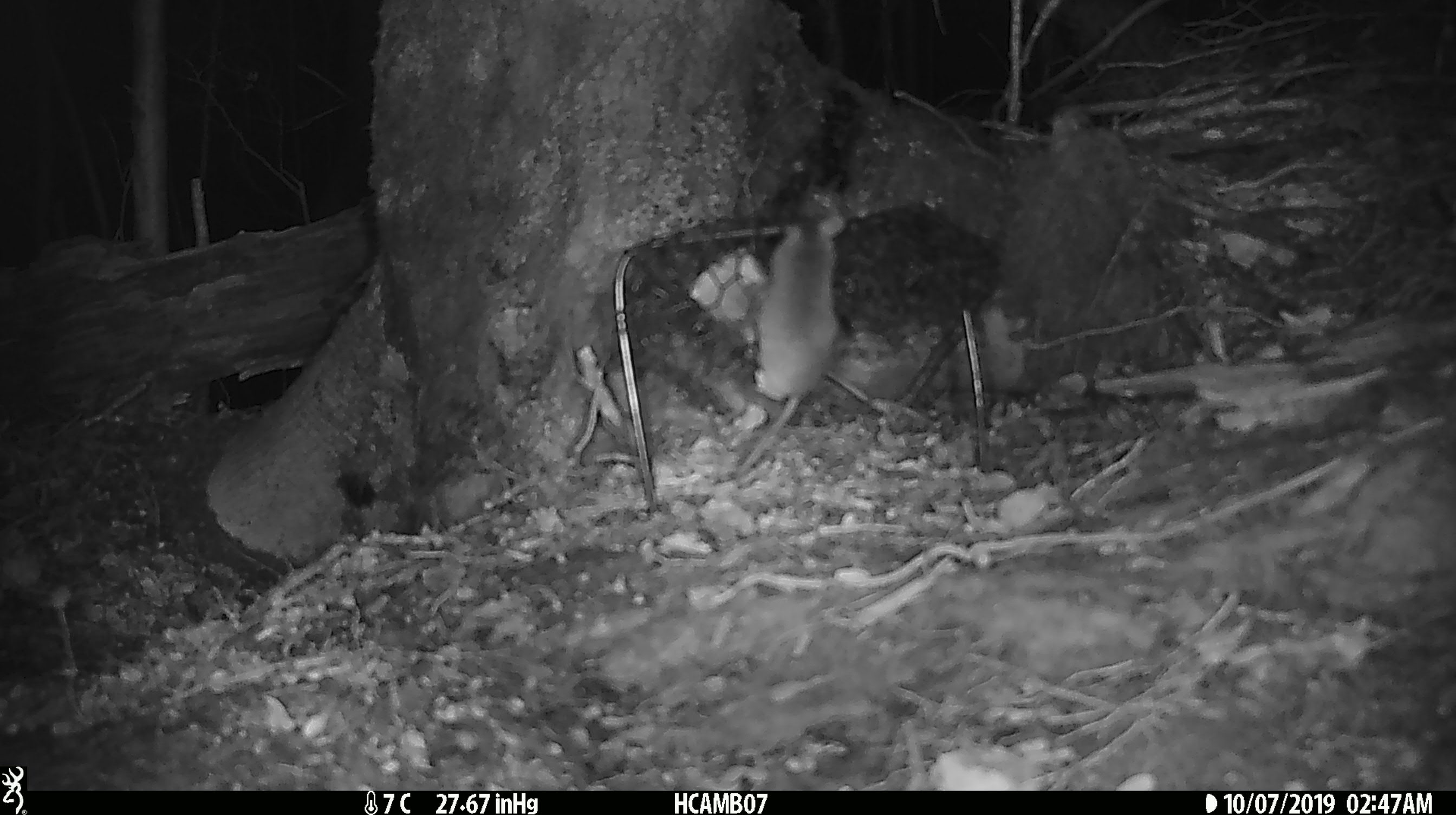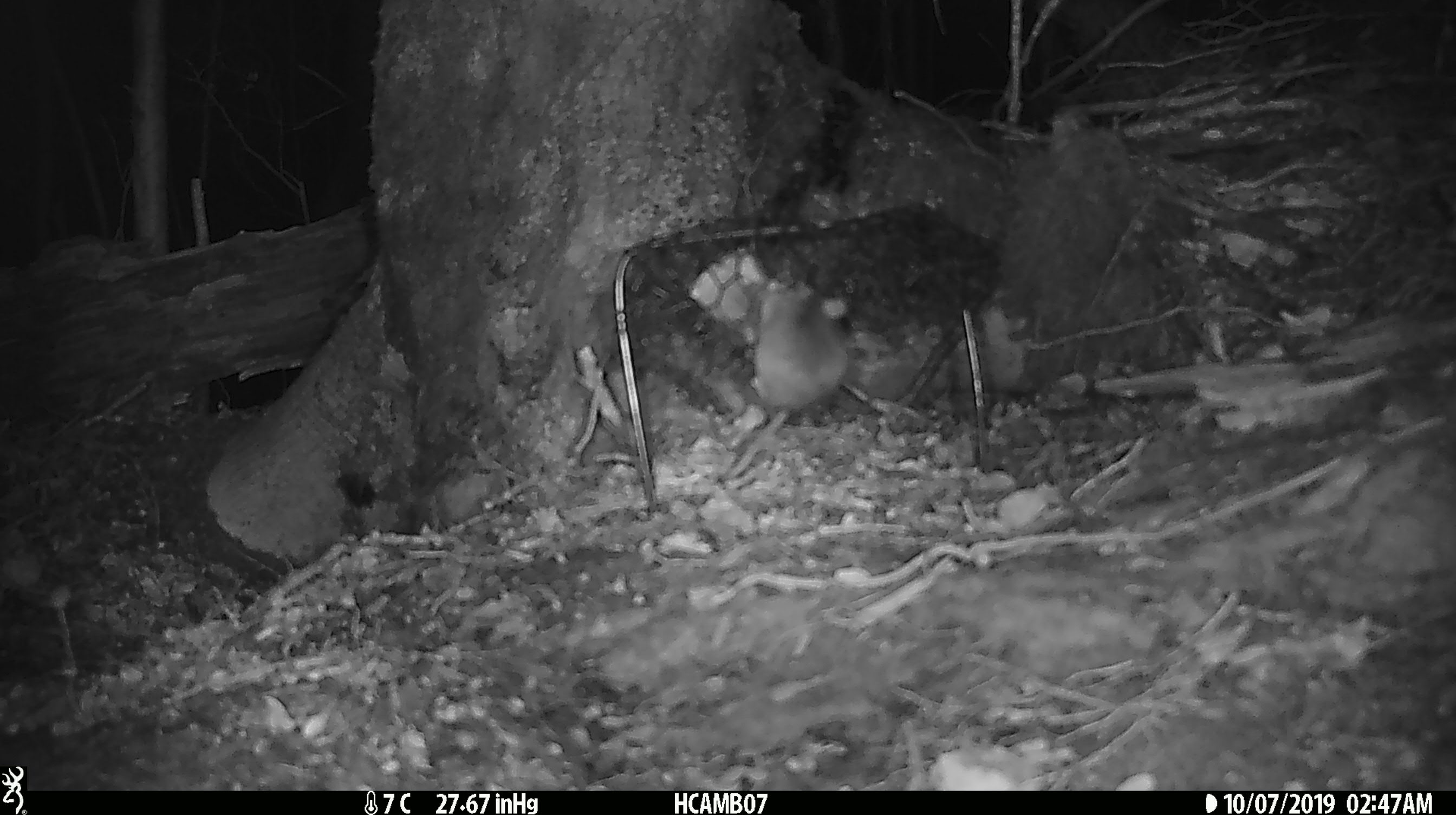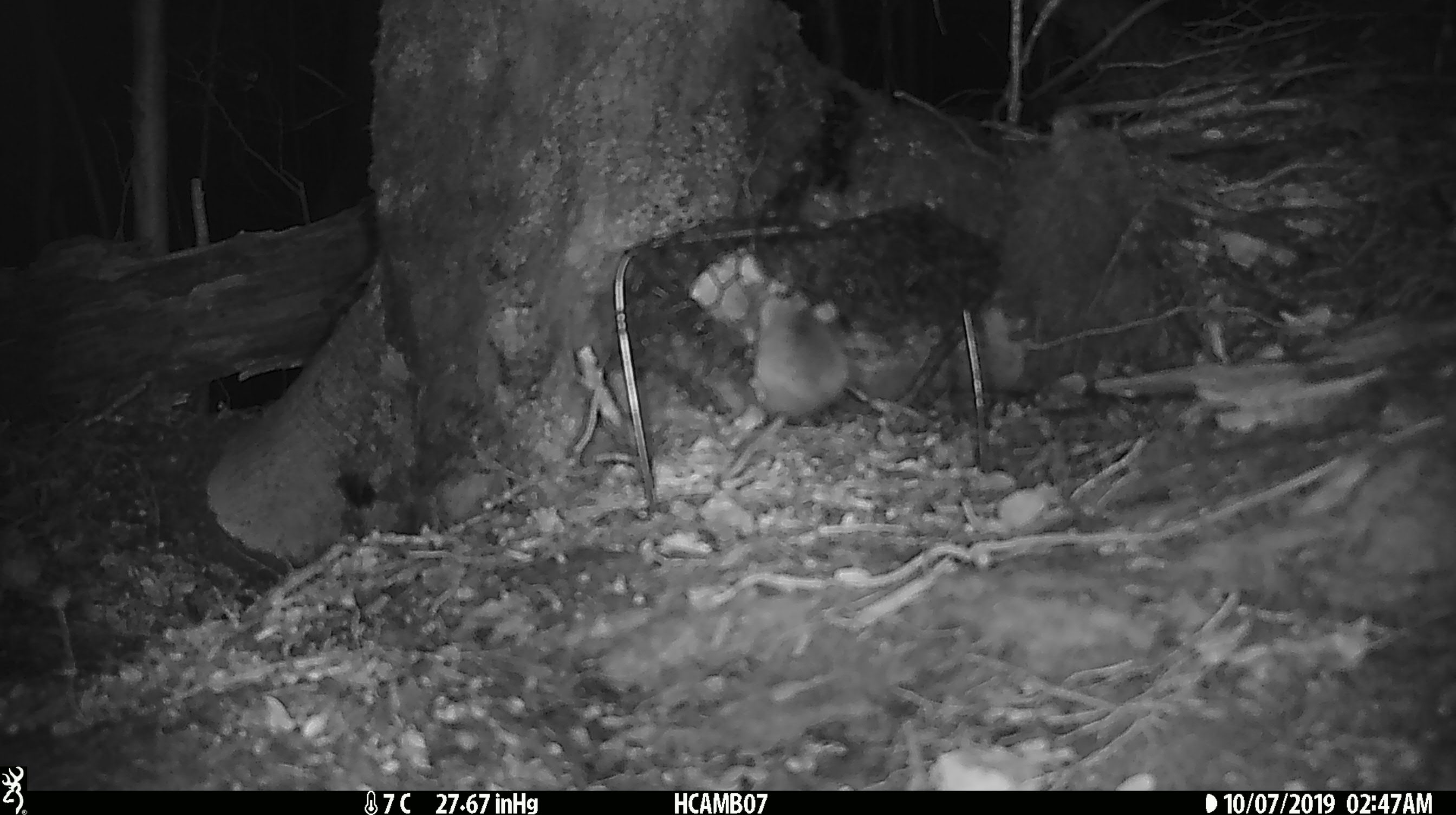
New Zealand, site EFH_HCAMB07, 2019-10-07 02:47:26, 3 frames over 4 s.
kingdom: Animalia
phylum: Chordata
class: Mammalia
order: Rodentia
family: Muridae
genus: Mus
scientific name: Mus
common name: mouse